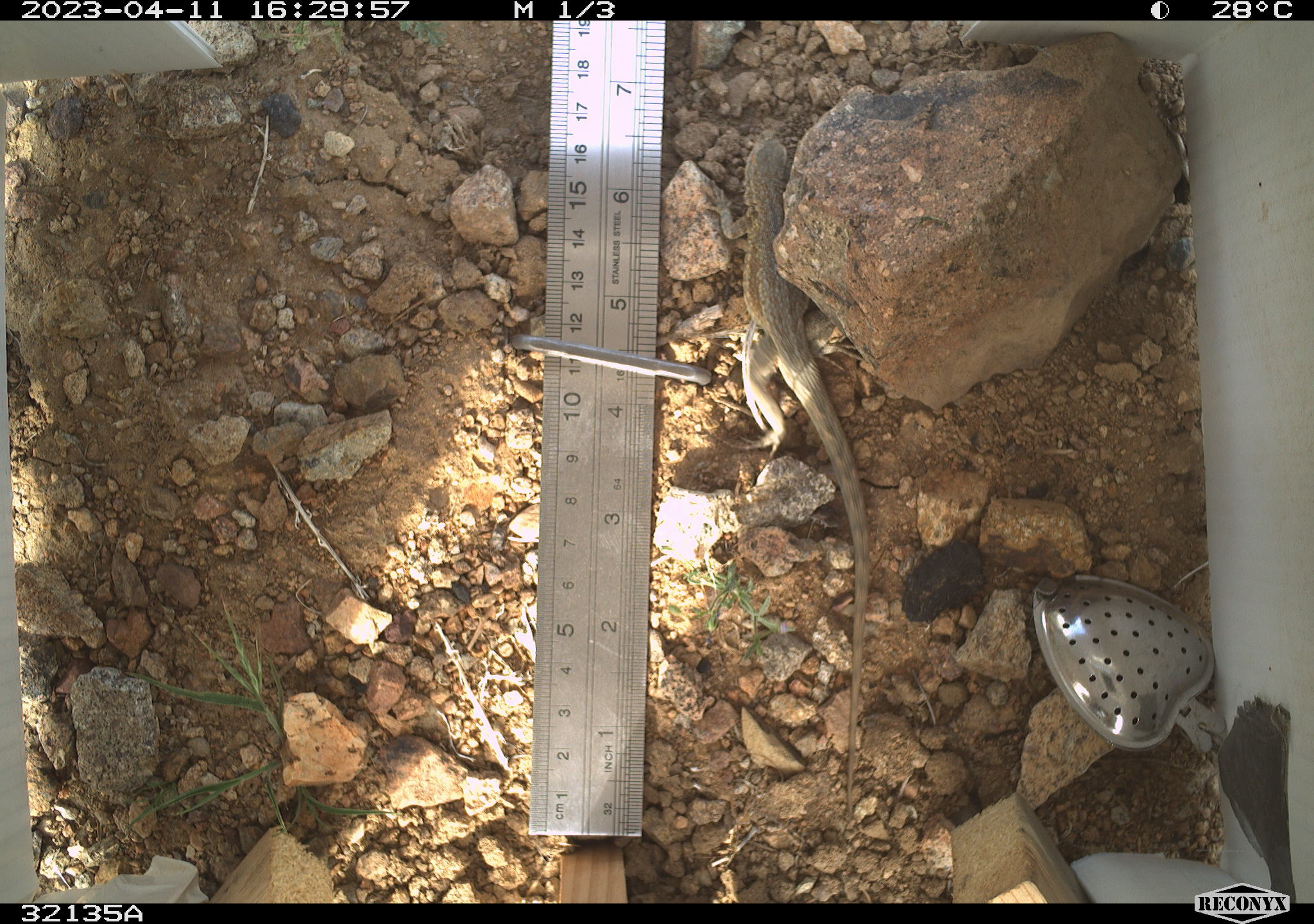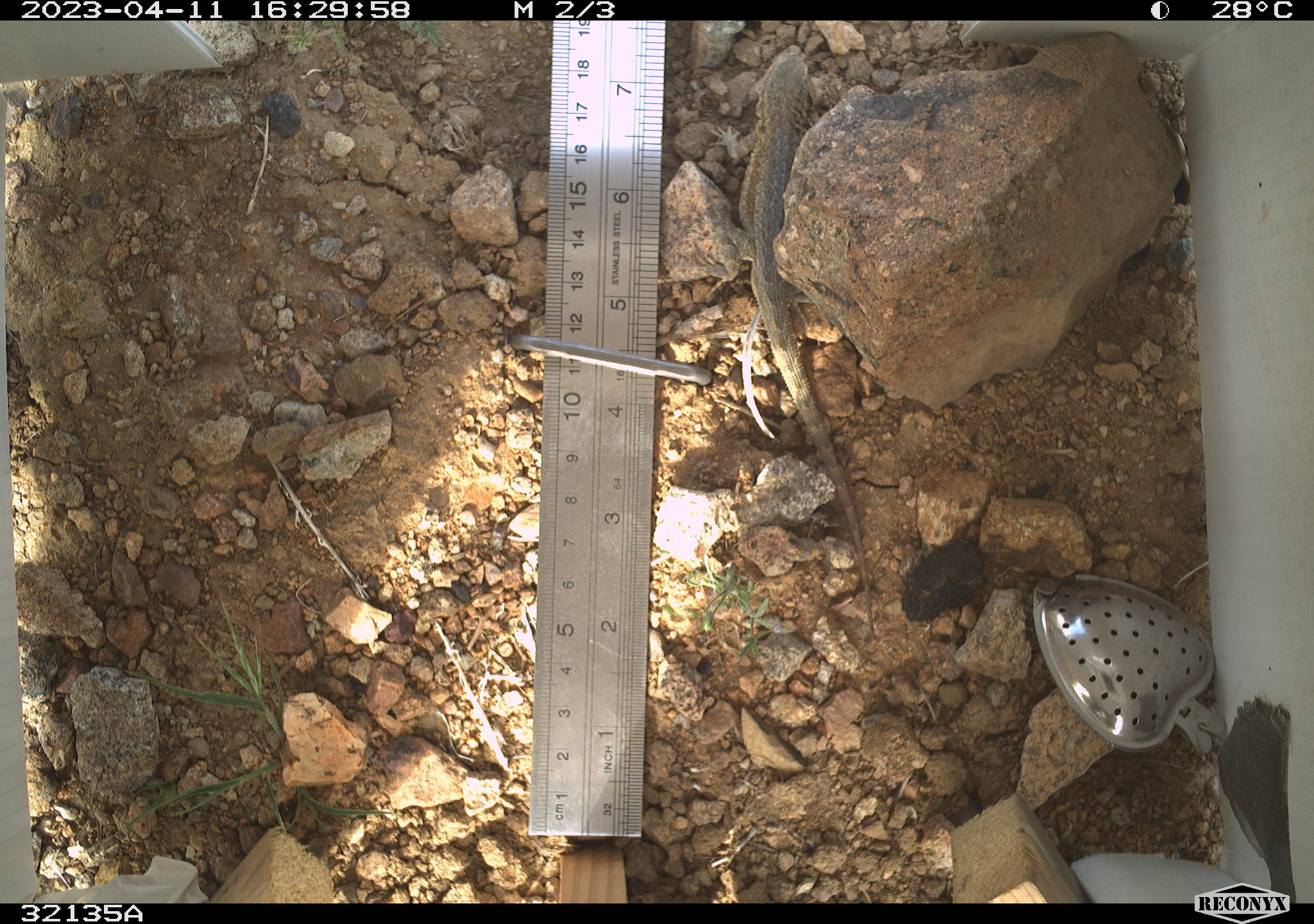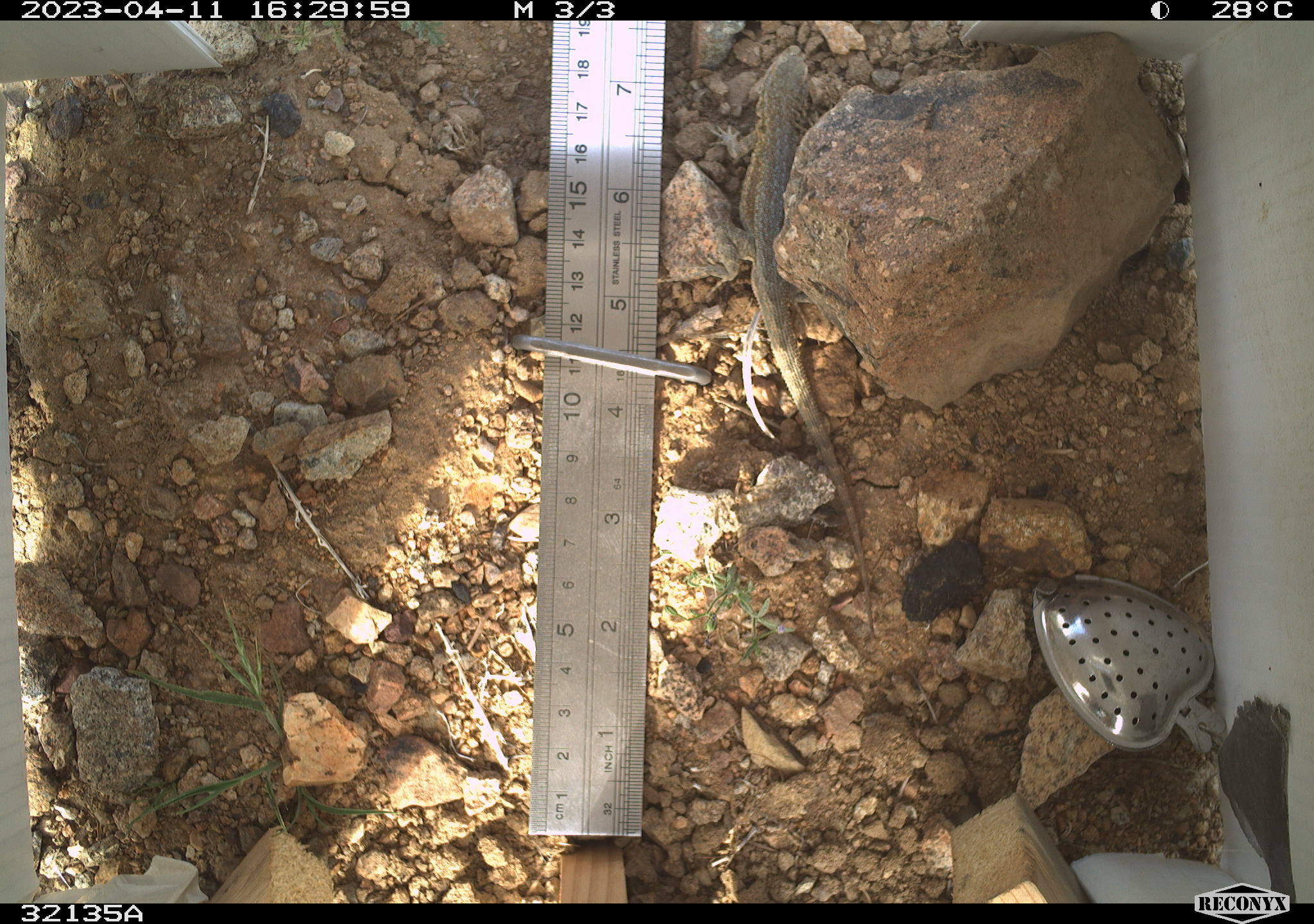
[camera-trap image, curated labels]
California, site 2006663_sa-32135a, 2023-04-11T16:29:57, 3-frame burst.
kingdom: Animalia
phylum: Chordata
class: Reptilia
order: Squamata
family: Phrynosomatidae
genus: Uta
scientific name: Uta stansburiana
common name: common side-blotched lizard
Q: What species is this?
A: Common side-blotched lizard (Uta stansburiana).